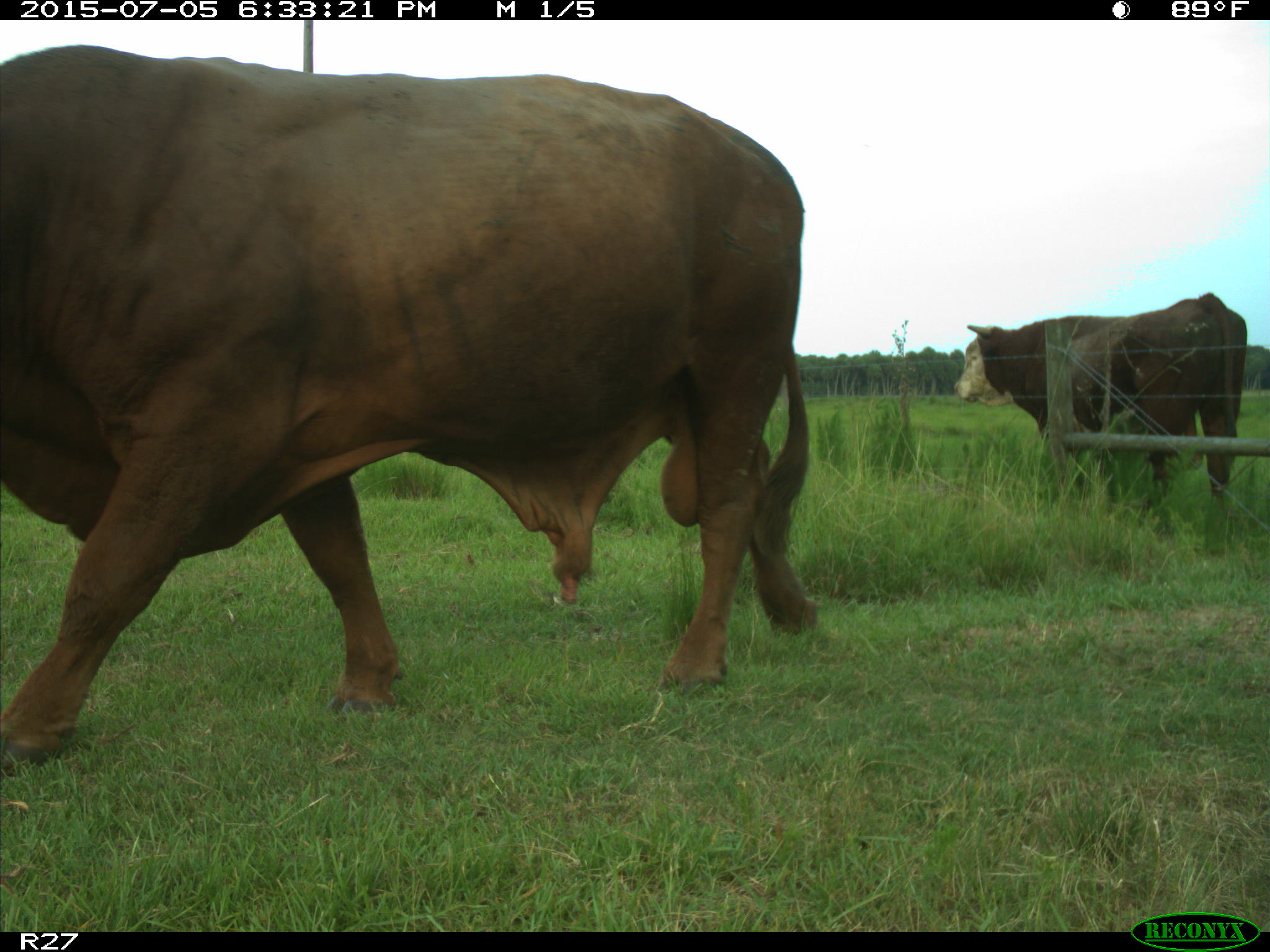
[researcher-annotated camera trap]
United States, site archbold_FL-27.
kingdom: Animalia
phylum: Chordata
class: Mammalia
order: Artiodactyla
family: Bovidae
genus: Bos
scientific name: Bos taurus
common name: domestic cow